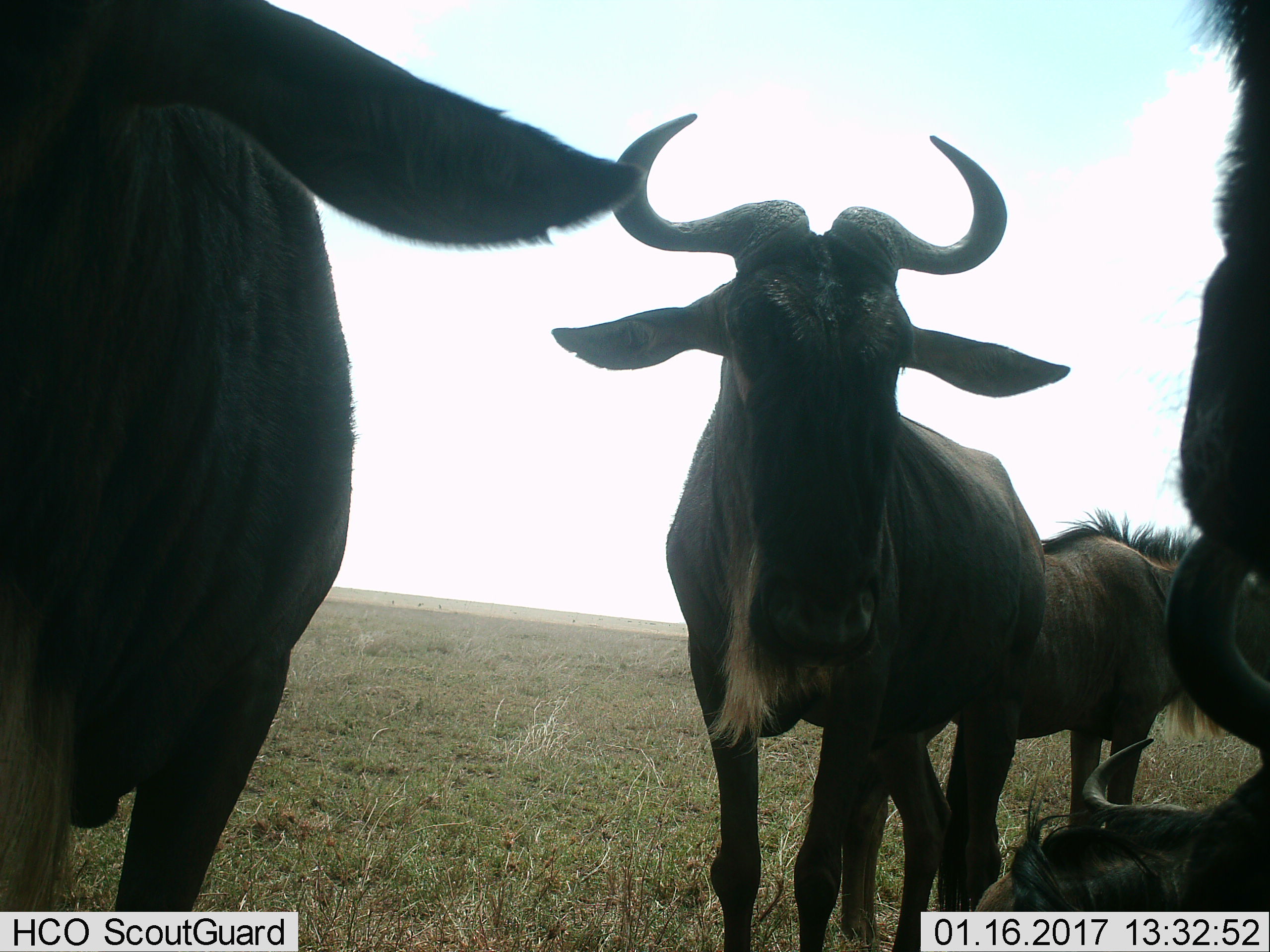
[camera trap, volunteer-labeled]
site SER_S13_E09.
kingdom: Animalia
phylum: Chordata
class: Mammalia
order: Artiodactyla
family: Bovidae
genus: Connochaetes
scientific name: Connochaetes taurinus taurinus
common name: blue wildebeest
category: wildebeestblue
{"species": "wildebeestblue (blue wildebeest) (Connochaetes taurinus taurinus)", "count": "5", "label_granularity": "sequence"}